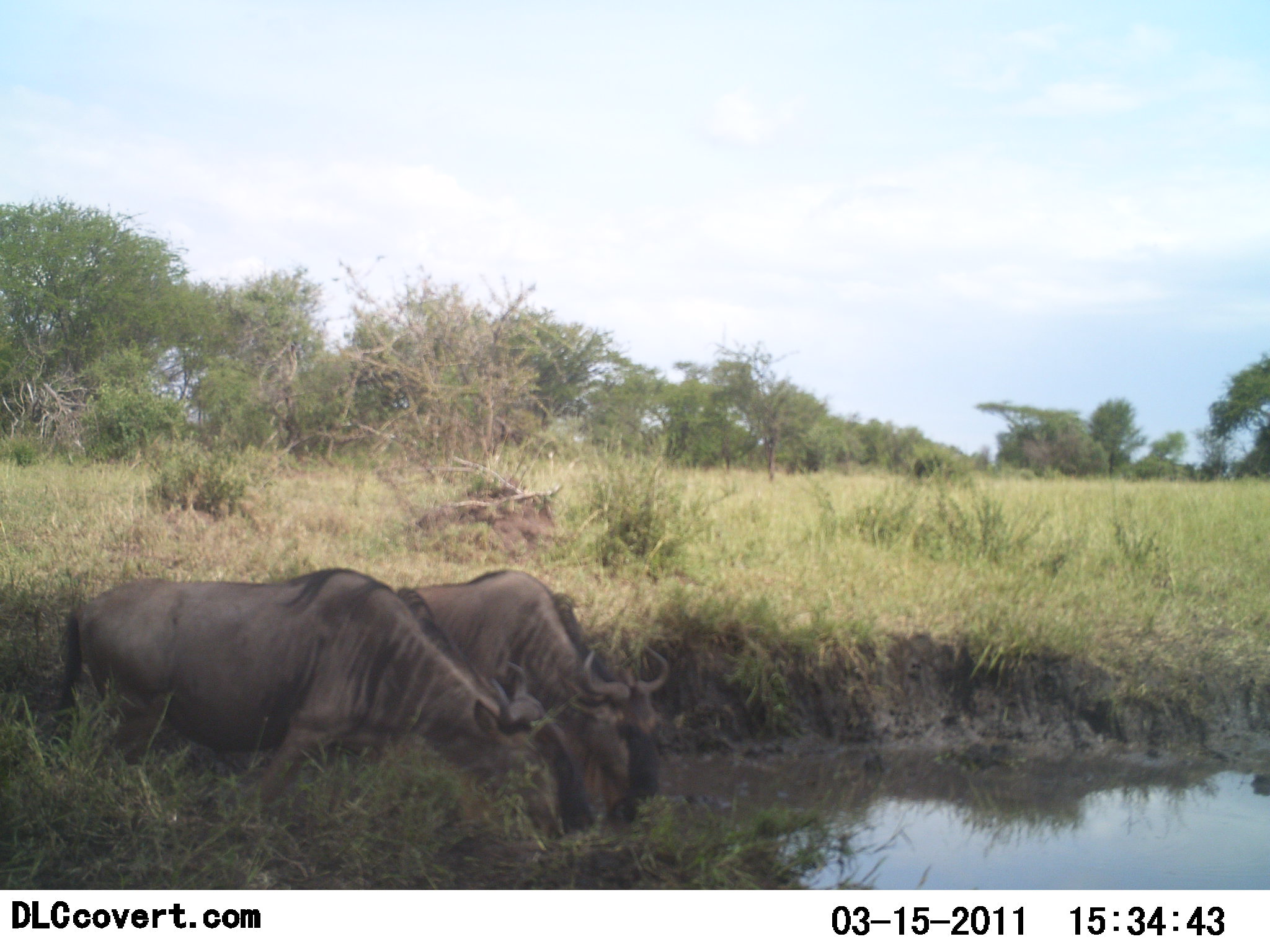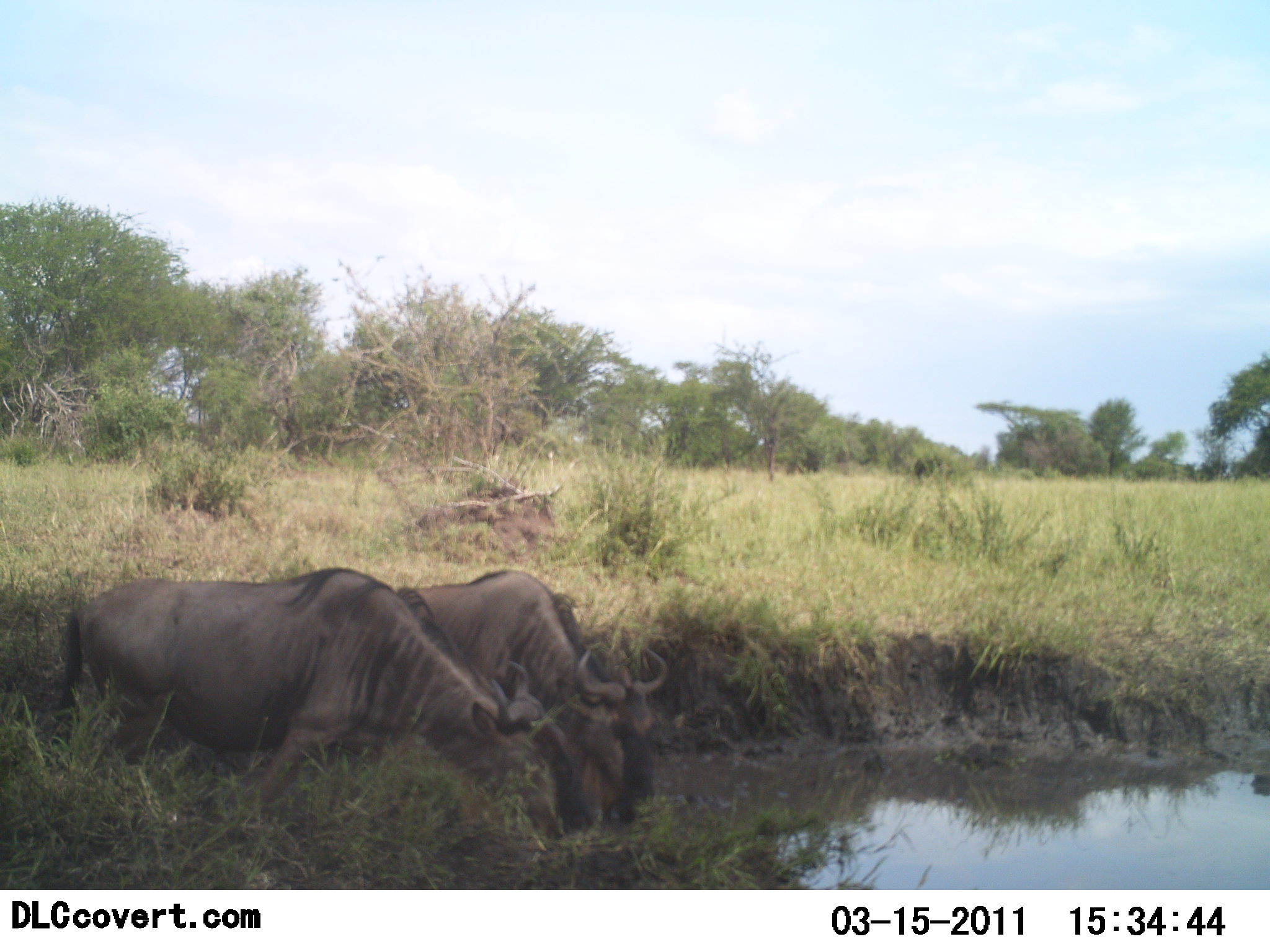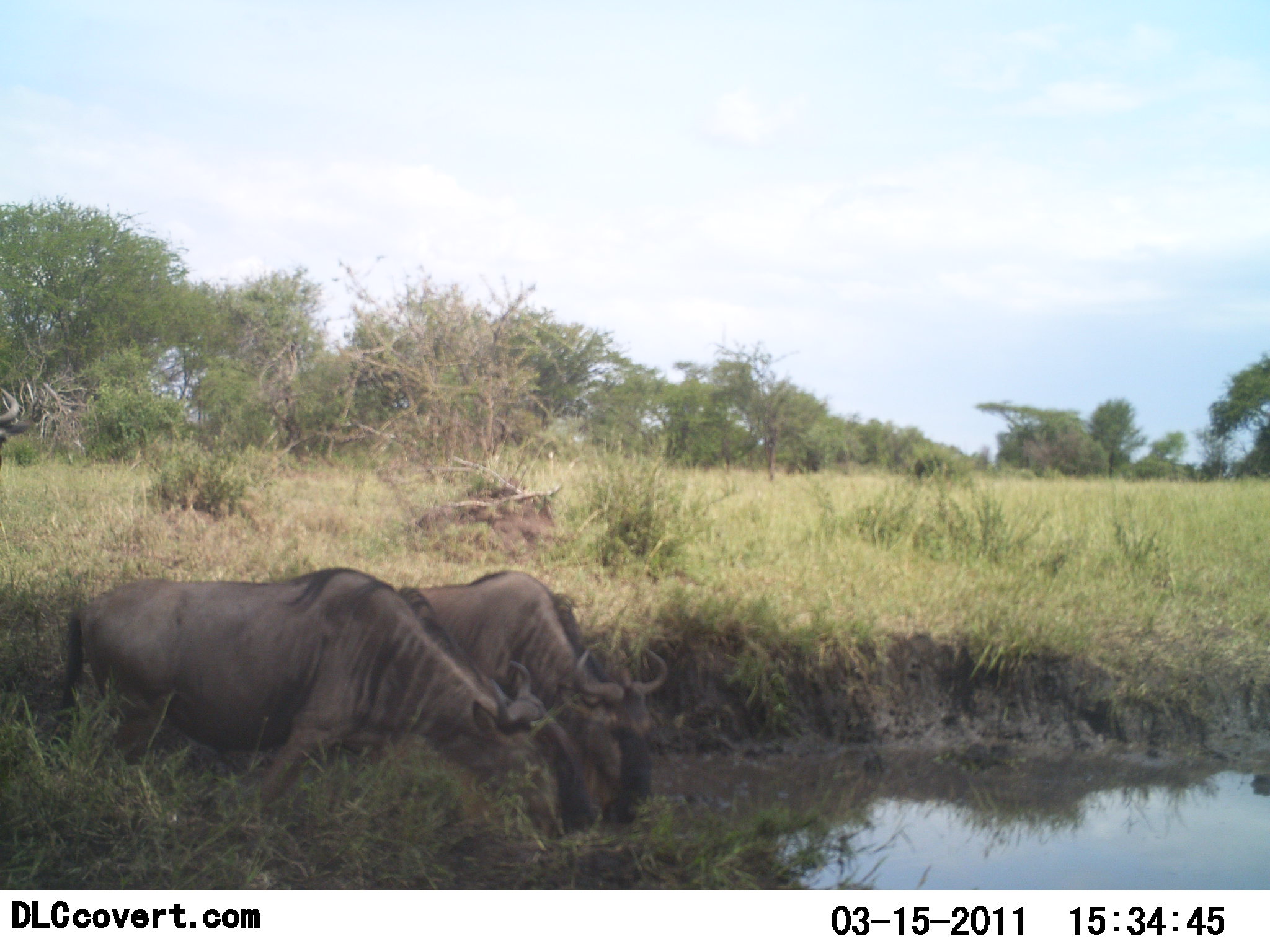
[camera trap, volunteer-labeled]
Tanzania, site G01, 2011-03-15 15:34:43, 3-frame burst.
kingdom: Animalia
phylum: Chordata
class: Mammalia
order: Artiodactyla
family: Bovidae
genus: Connochaetes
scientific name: Connochaetes taurinus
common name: blue wildebeest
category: wildebeest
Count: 3.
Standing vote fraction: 33%.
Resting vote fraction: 0%.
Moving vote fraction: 33%.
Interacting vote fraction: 8%.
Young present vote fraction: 0%.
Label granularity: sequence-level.